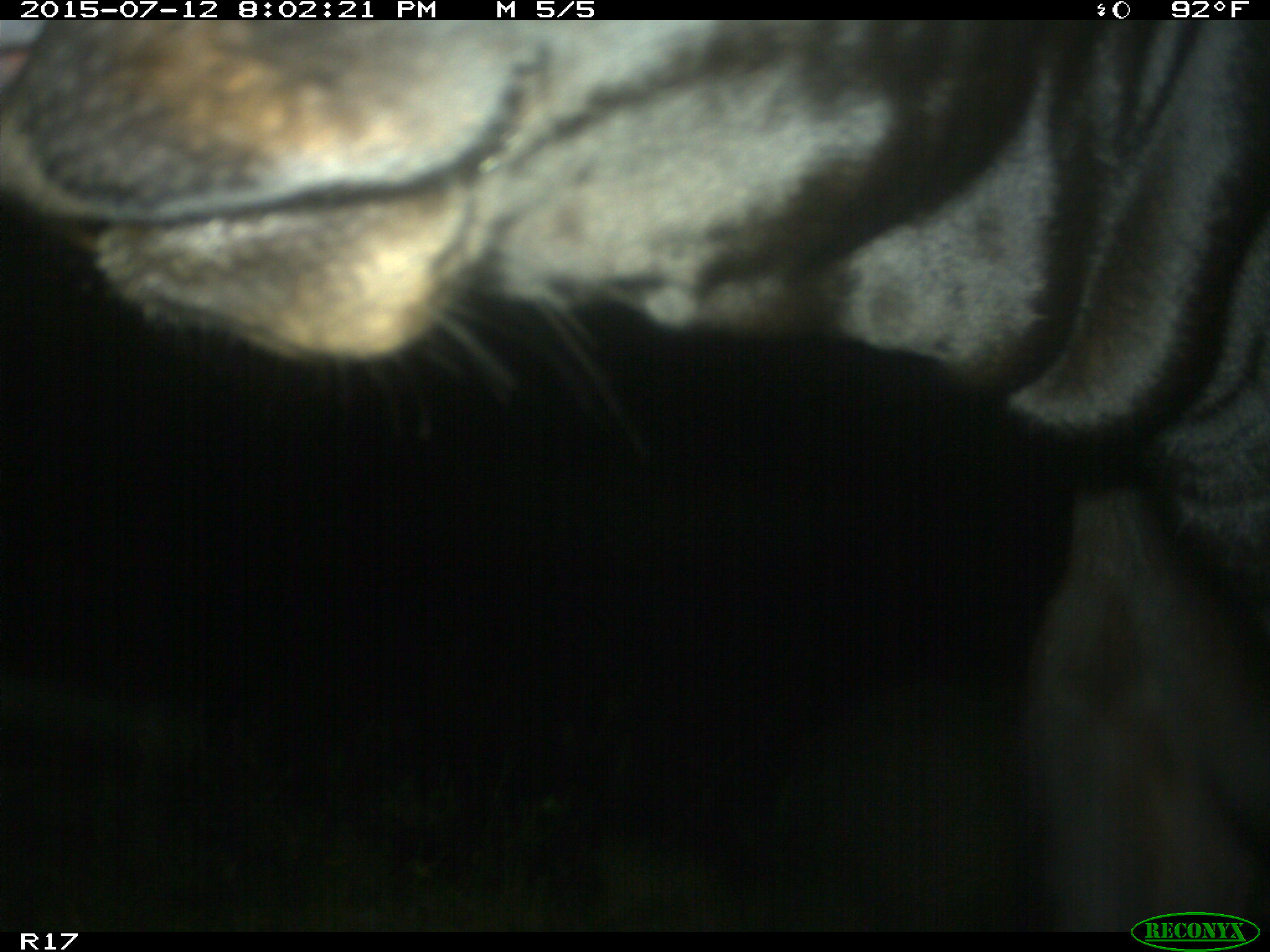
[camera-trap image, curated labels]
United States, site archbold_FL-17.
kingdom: Animalia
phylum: Chordata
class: Mammalia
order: Artiodactyla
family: Bovidae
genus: Bos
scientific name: Bos taurus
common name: domestic cow